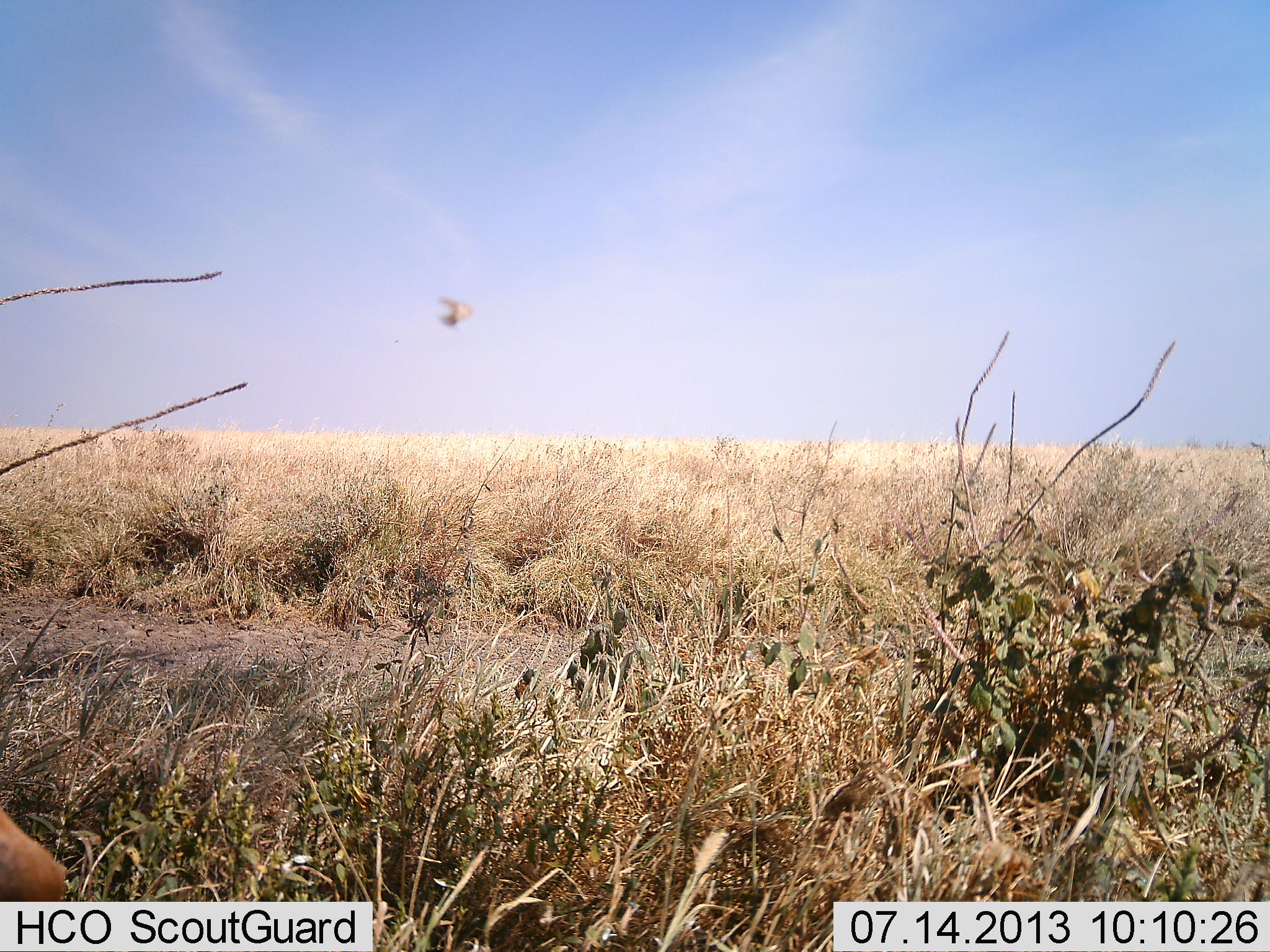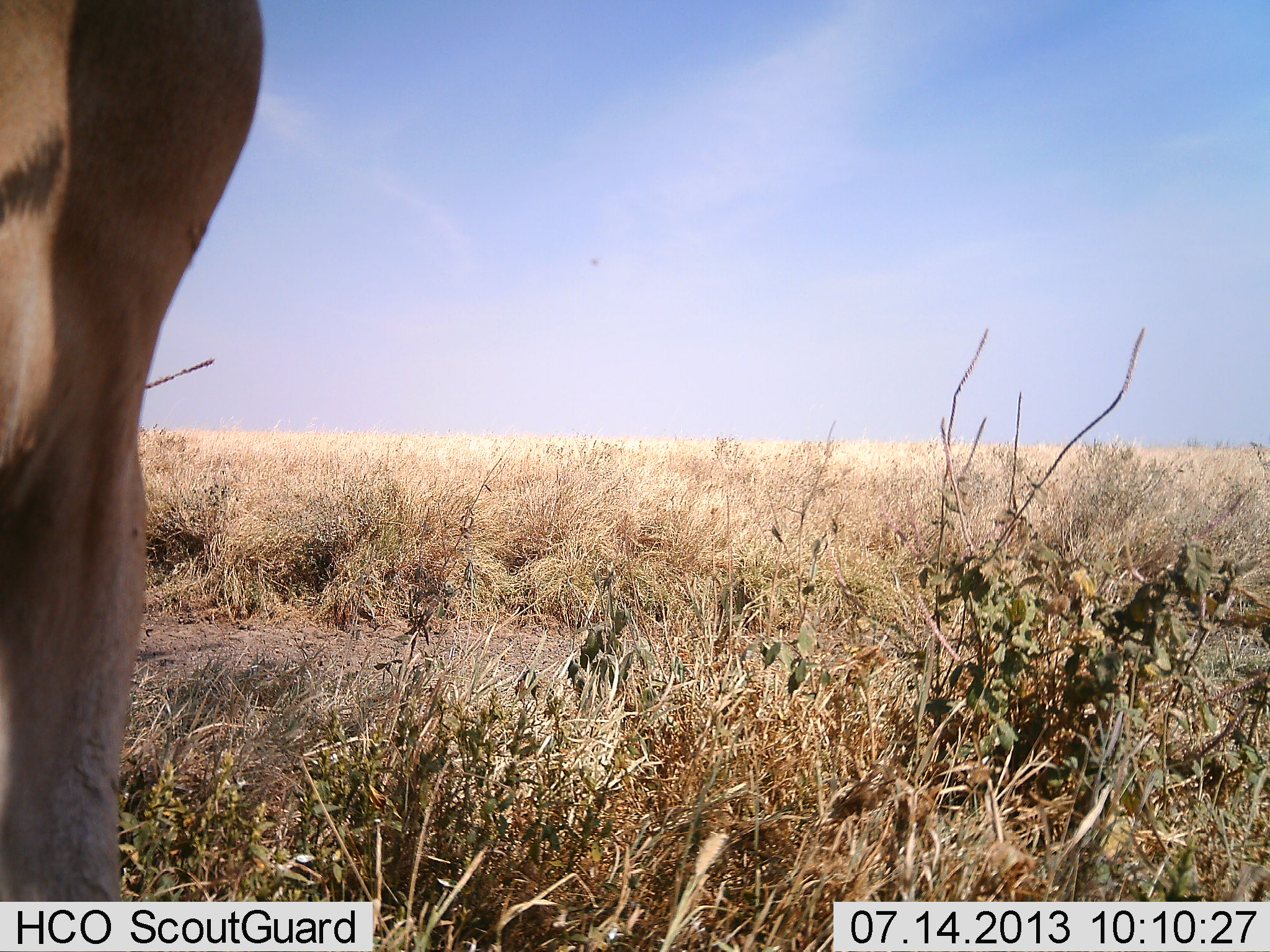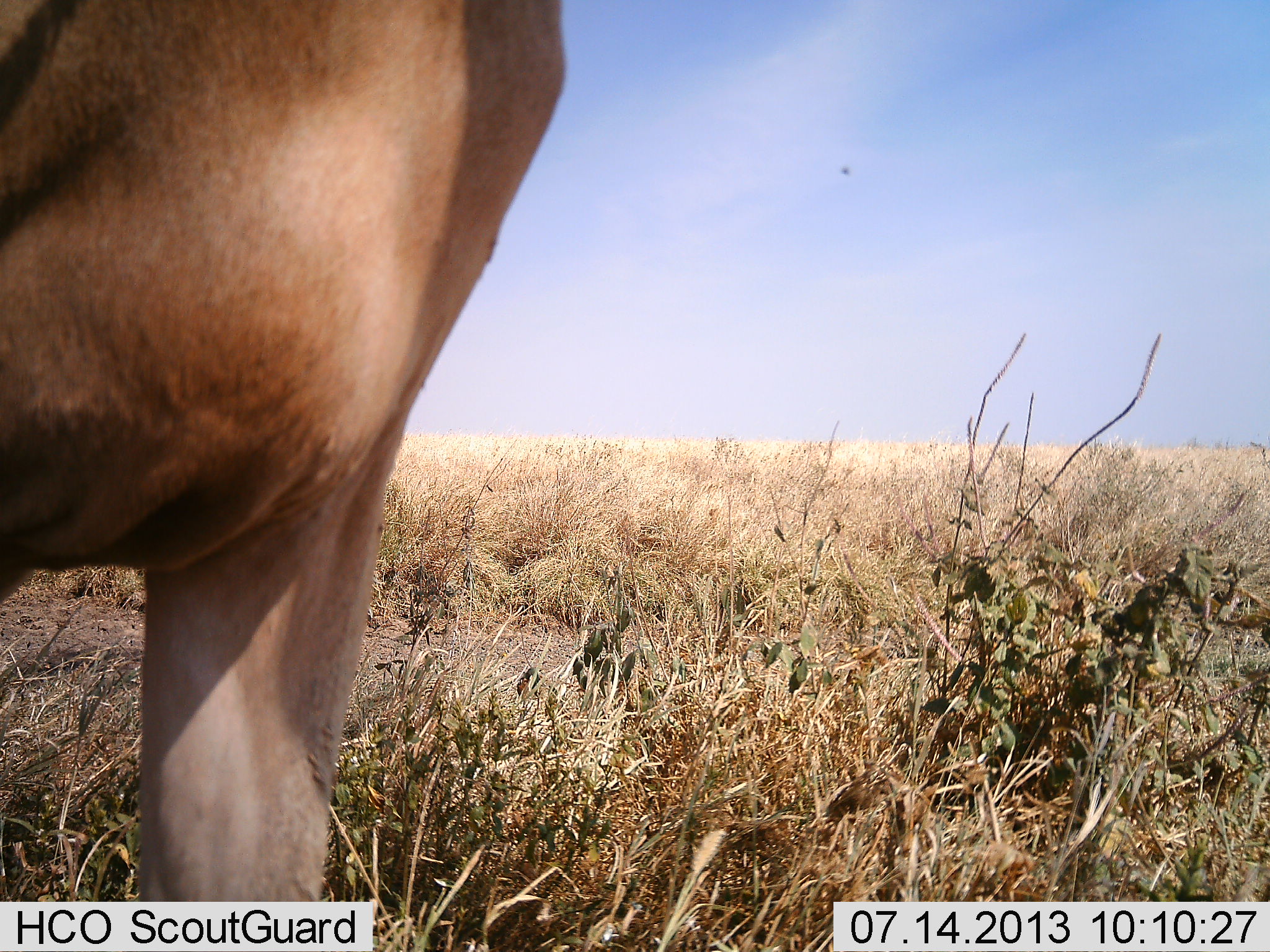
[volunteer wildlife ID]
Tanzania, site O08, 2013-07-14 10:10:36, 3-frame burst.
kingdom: Animalia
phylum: Chordata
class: Mammalia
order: Artiodactyla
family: Bovidae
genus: Alcelaphus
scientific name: Alcelaphus buselaphus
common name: hartebeest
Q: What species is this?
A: Hartebeest (Alcelaphus buselaphus).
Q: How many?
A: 1.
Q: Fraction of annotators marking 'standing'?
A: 25%.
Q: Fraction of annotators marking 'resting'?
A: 0%.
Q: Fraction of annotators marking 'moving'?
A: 83%.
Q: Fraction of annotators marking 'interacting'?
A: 0%.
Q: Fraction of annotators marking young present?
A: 0%.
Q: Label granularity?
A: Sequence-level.